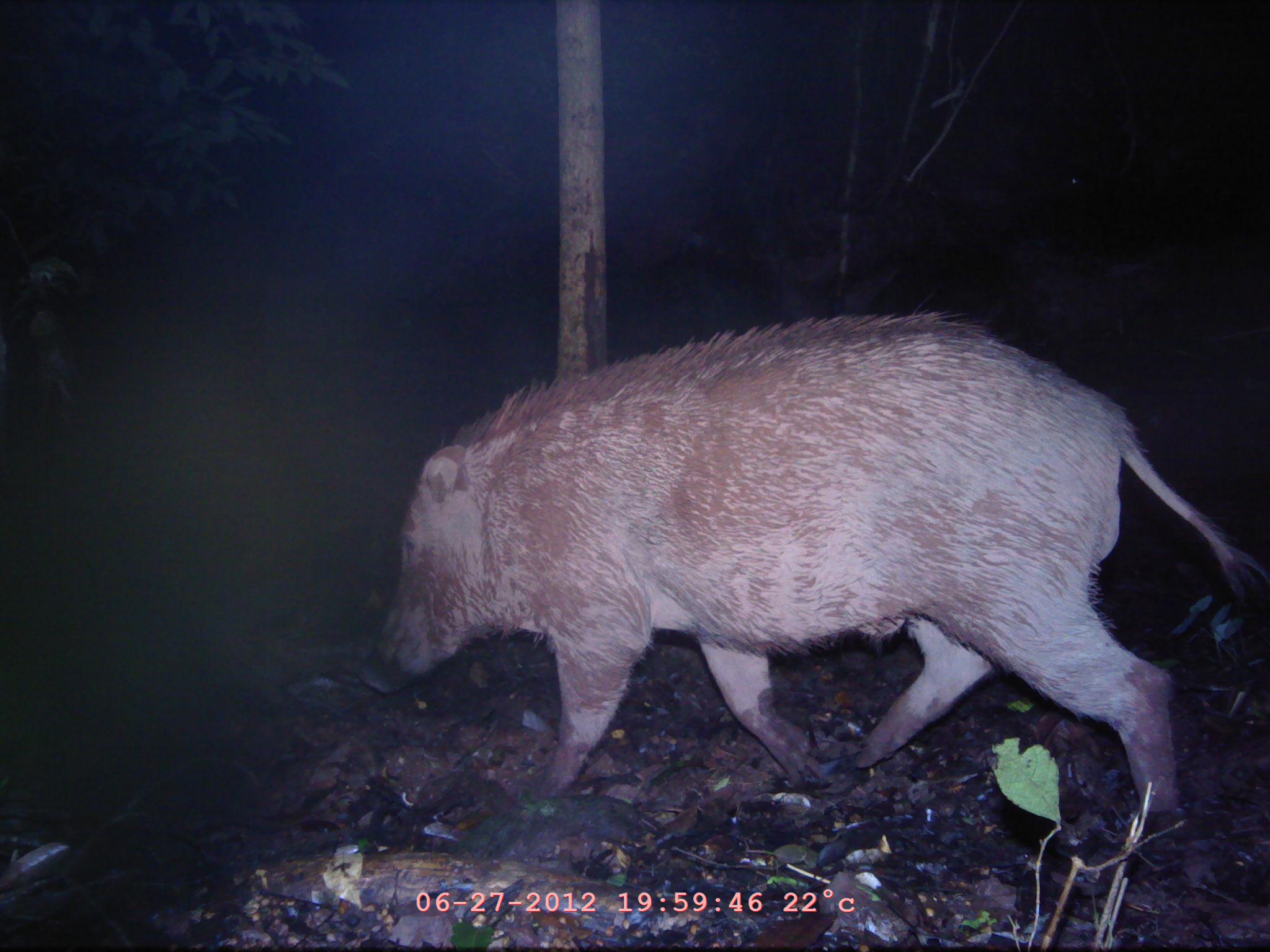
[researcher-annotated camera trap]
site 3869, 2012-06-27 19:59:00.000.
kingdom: Animalia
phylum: Chordata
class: Mammalia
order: Artiodactyla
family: Suidae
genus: Sus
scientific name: Sus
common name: pigs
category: sus sp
Sus sp (pigs) (Sus), count 1.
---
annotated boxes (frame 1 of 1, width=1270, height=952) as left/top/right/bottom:
sus sp: 358/311/1261/842